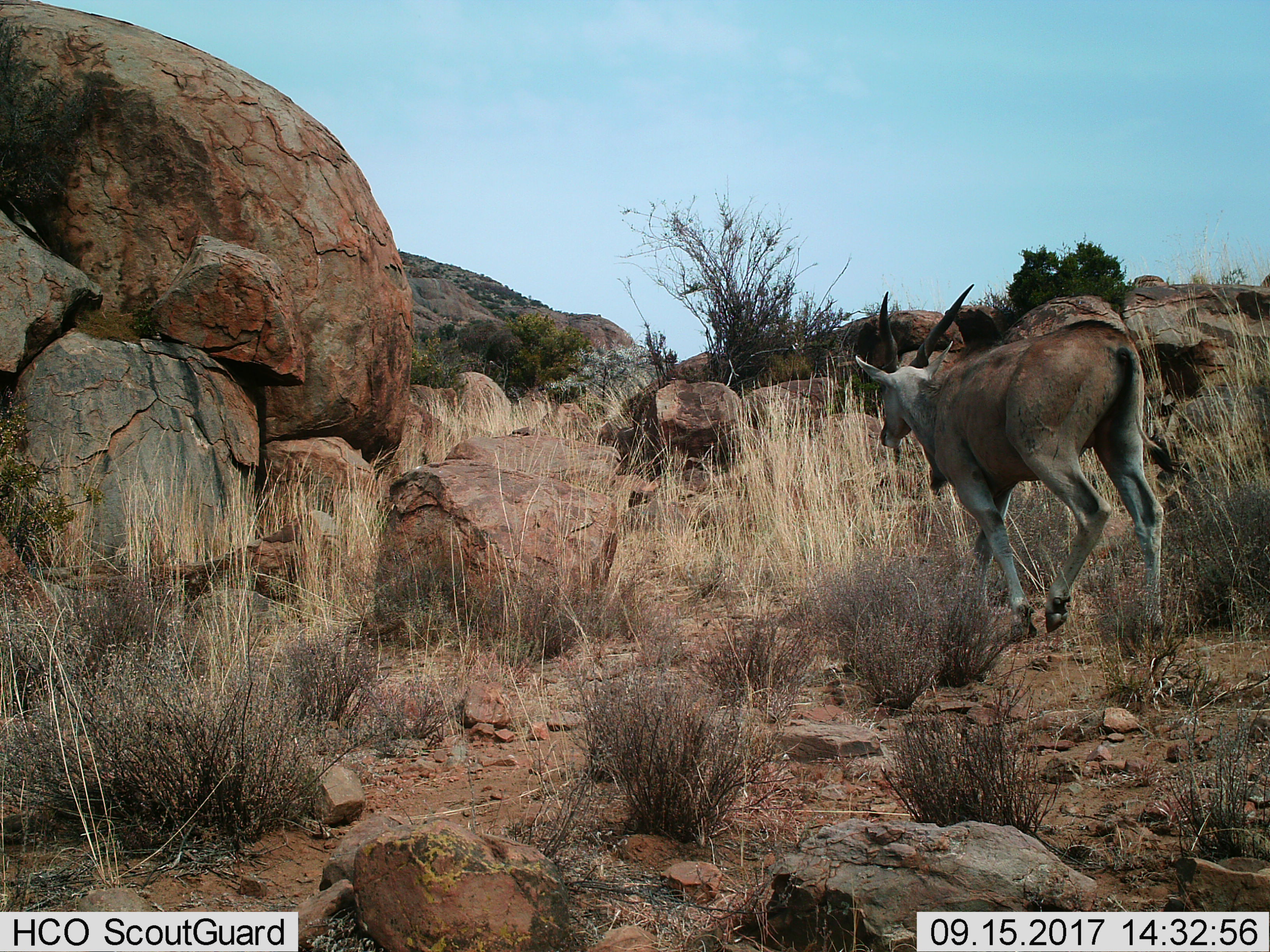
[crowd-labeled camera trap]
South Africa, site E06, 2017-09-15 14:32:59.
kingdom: Animalia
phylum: Chordata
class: Mammalia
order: Artiodactyla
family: Bovidae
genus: Tragelaphus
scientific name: Tragelaphus oryx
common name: eland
Eland (Tragelaphus oryx), count 1. Behavior (volunteer vote fractions): standing 0%, resting 0%, moving 100%, interacting 0%. Young present (vote fraction): 0%. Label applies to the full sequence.